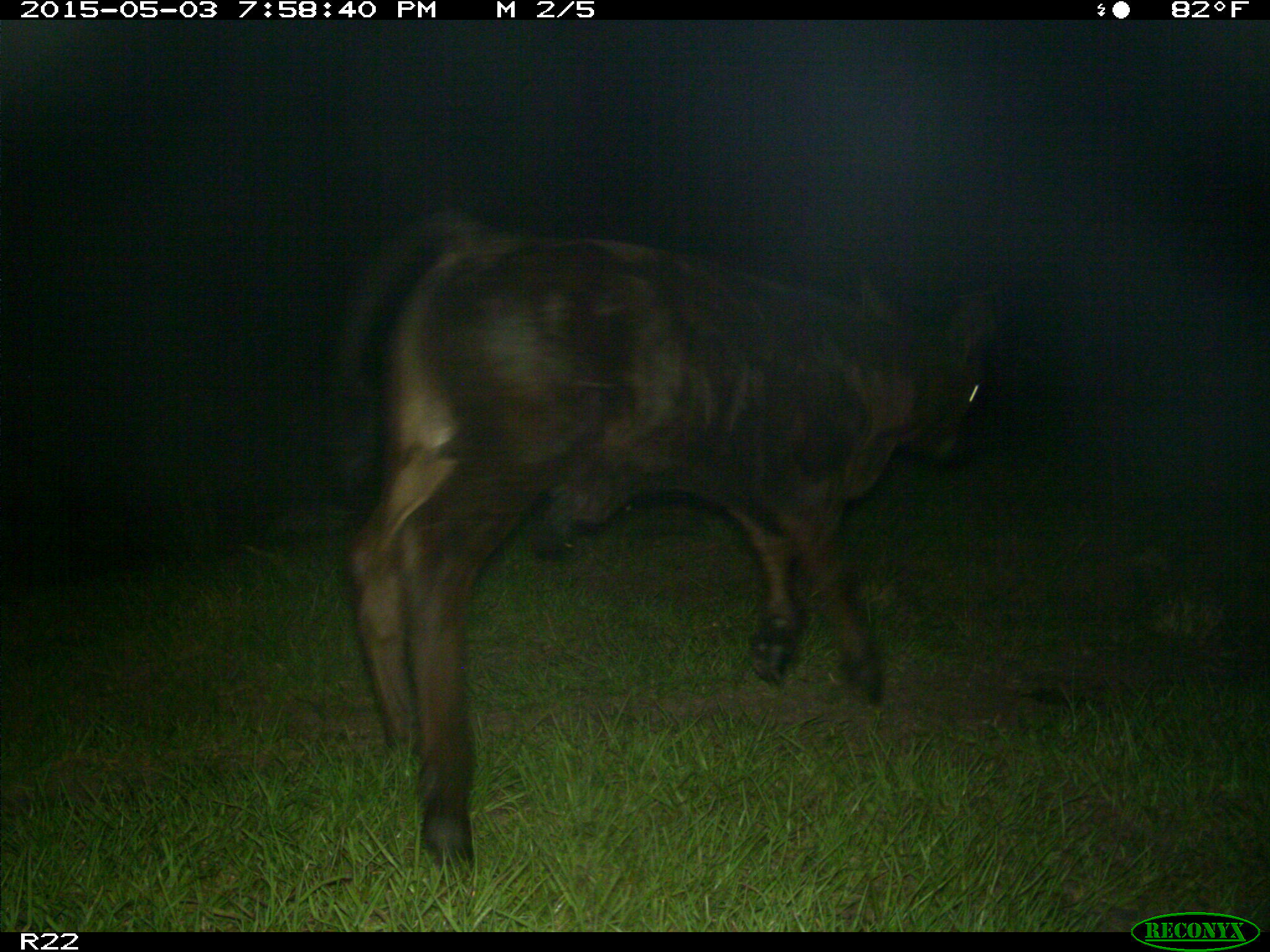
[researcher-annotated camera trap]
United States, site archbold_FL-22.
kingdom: Animalia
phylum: Chordata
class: Mammalia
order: Artiodactyla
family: Bovidae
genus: Bos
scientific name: Bos taurus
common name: domestic cow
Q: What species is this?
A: Bos taurus (domestic cow).